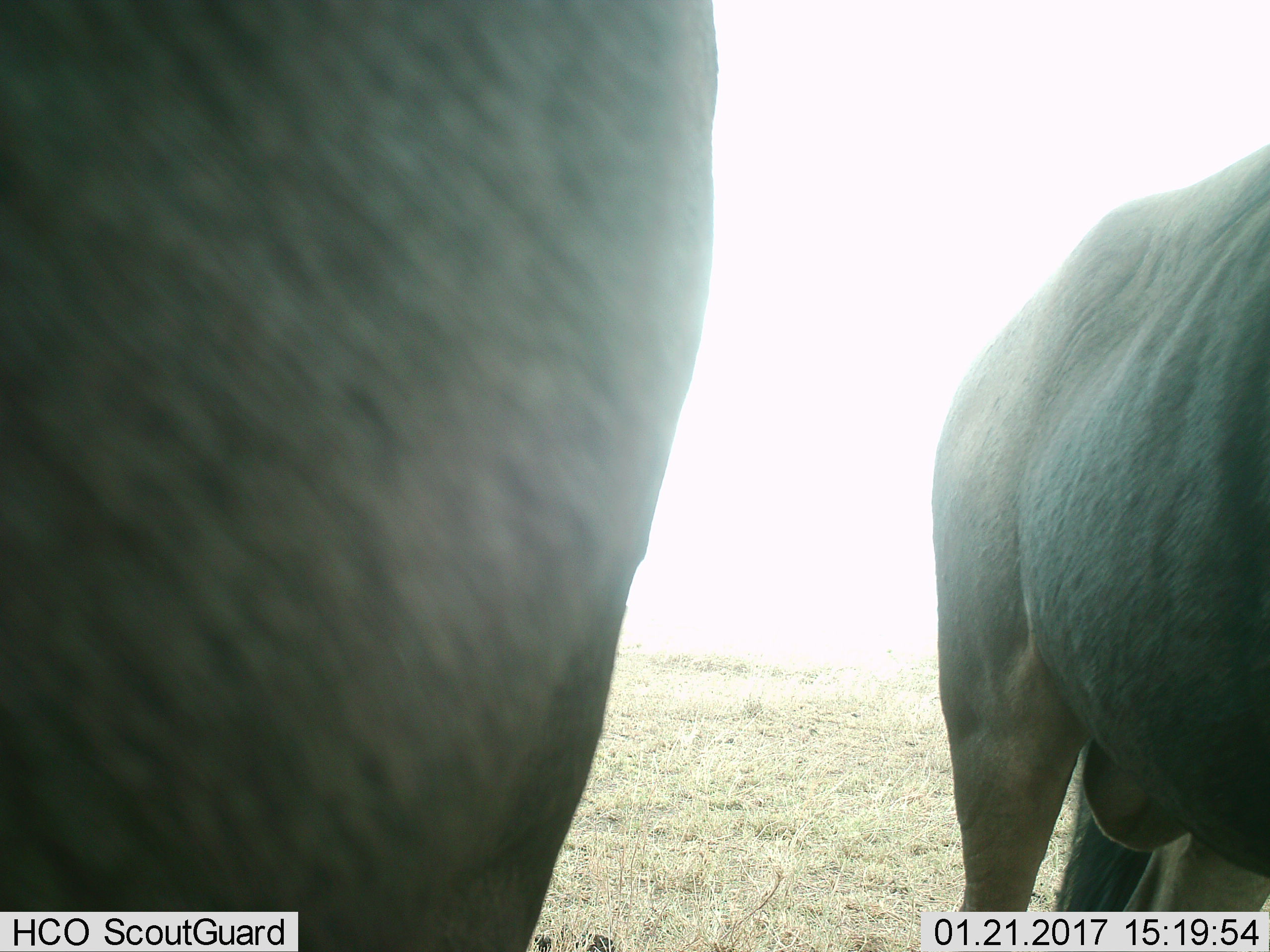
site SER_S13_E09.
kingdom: Animalia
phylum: Chordata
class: Mammalia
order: Artiodactyla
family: Bovidae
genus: Connochaetes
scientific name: Connochaetes taurinus taurinus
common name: blue wildebeest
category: wildebeestblue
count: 2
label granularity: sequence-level